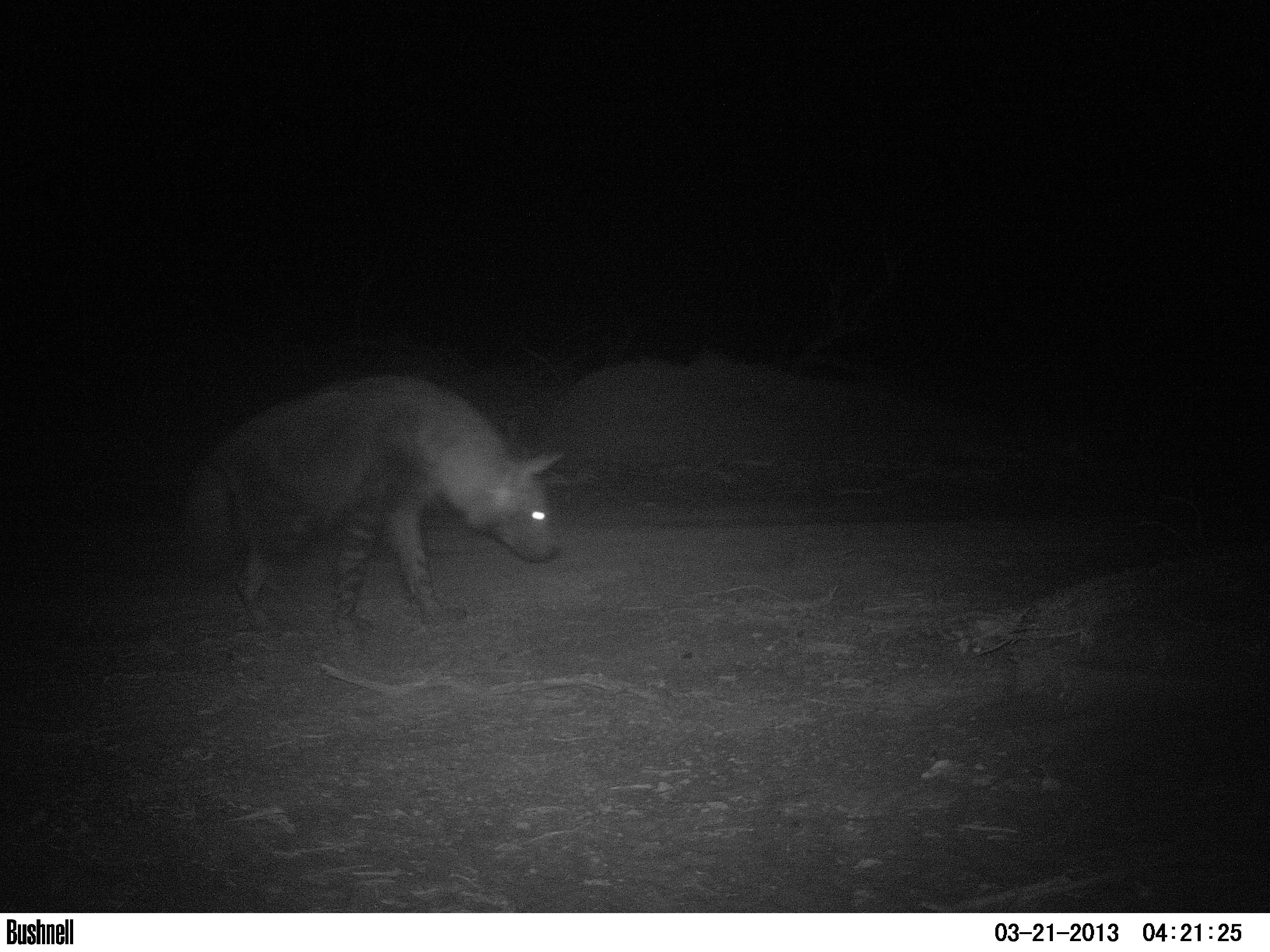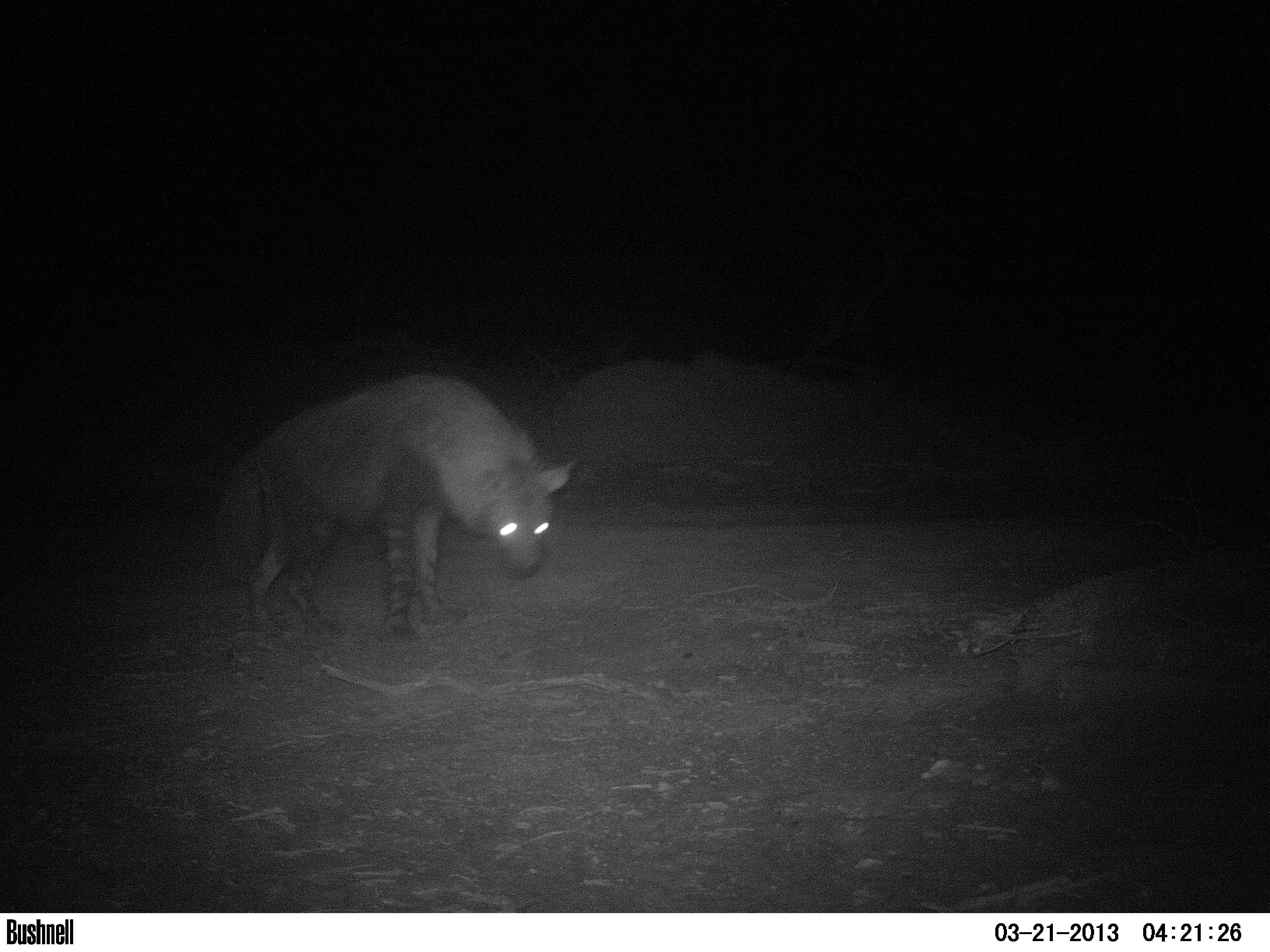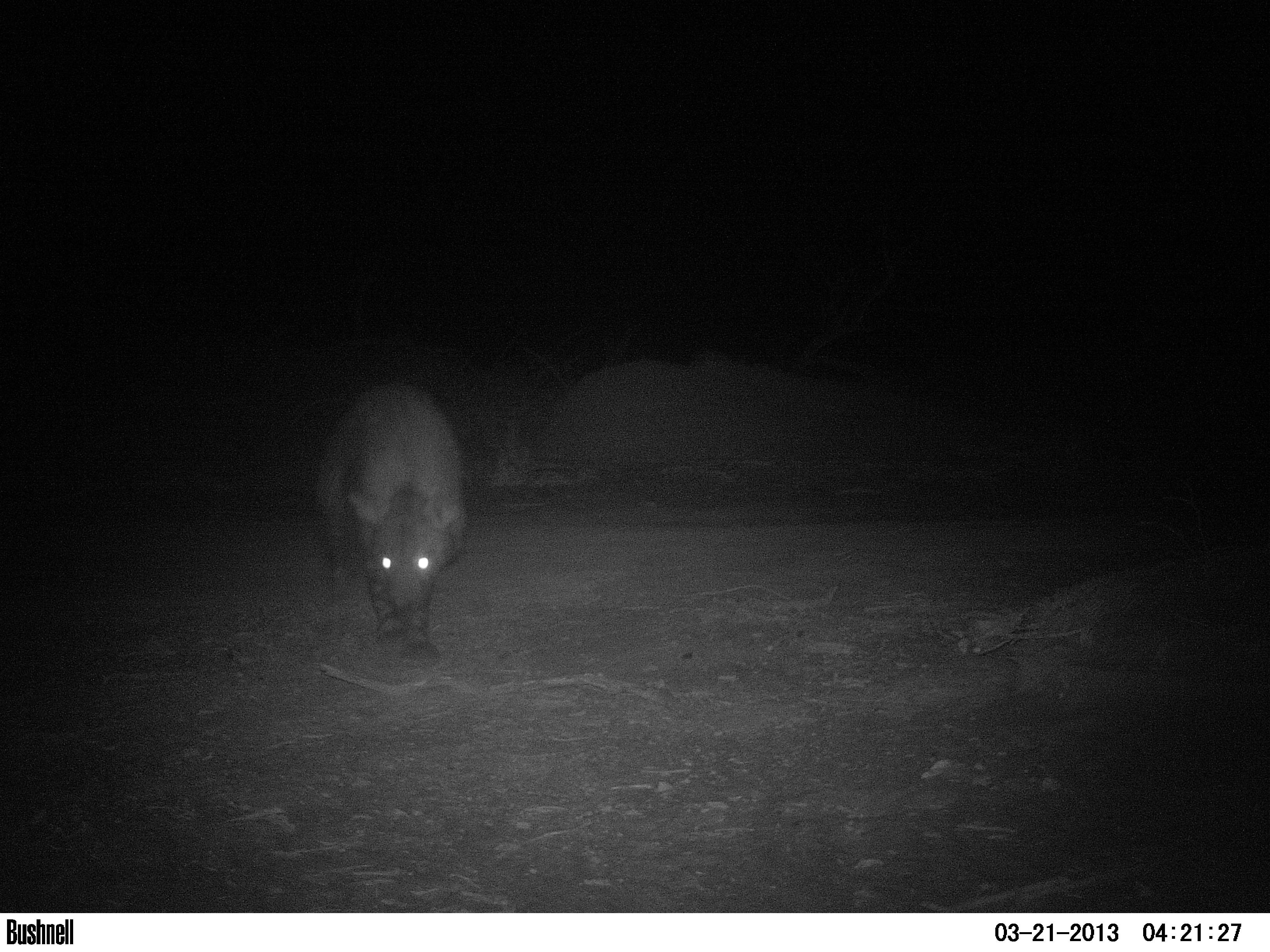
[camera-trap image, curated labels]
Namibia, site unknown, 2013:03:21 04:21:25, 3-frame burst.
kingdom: Animalia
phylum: Chordata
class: Mammalia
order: Carnivora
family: Hyaenidae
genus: Parahyaena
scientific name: Parahyaena brunnea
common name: brown hyena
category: hyaena brunnea